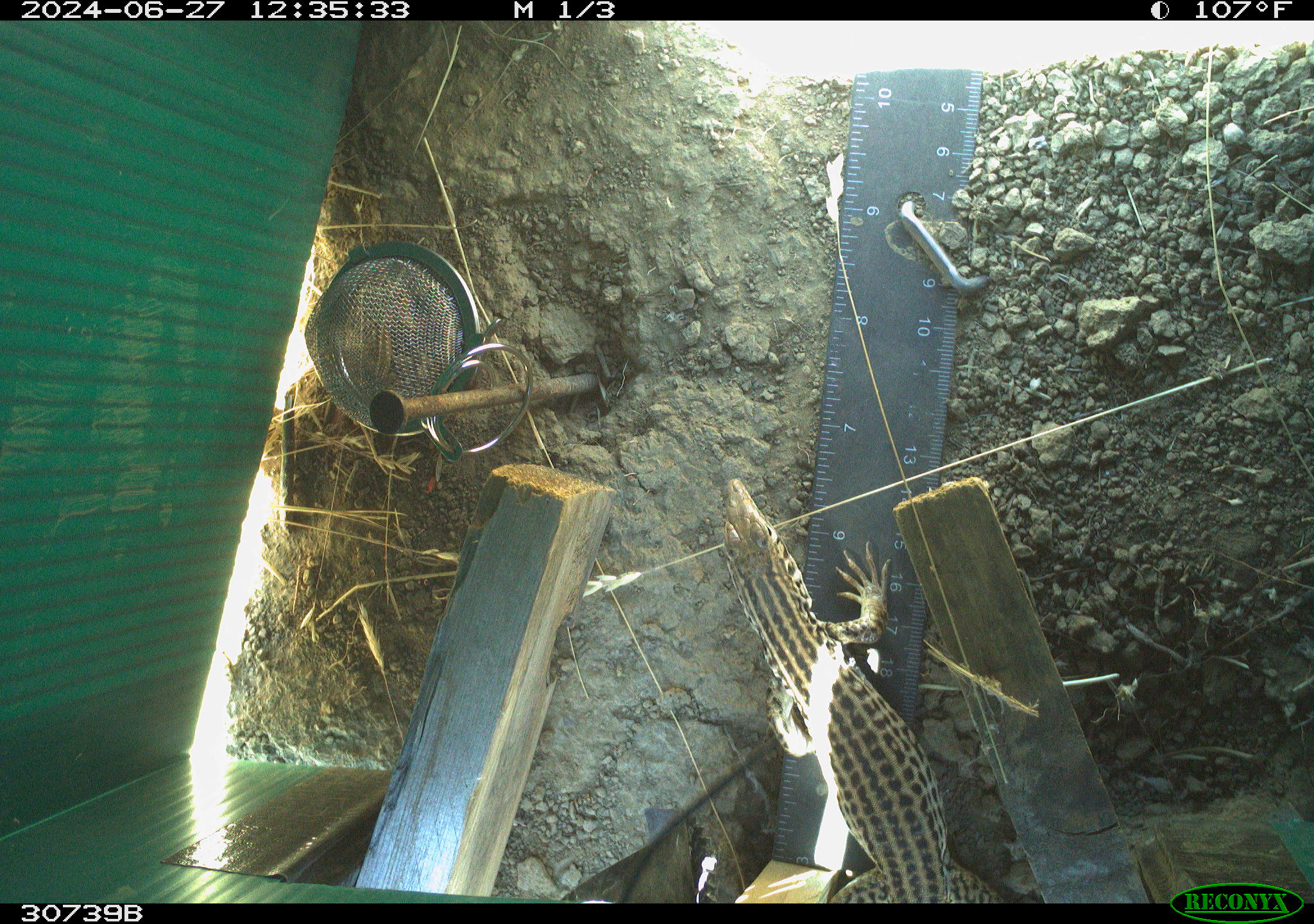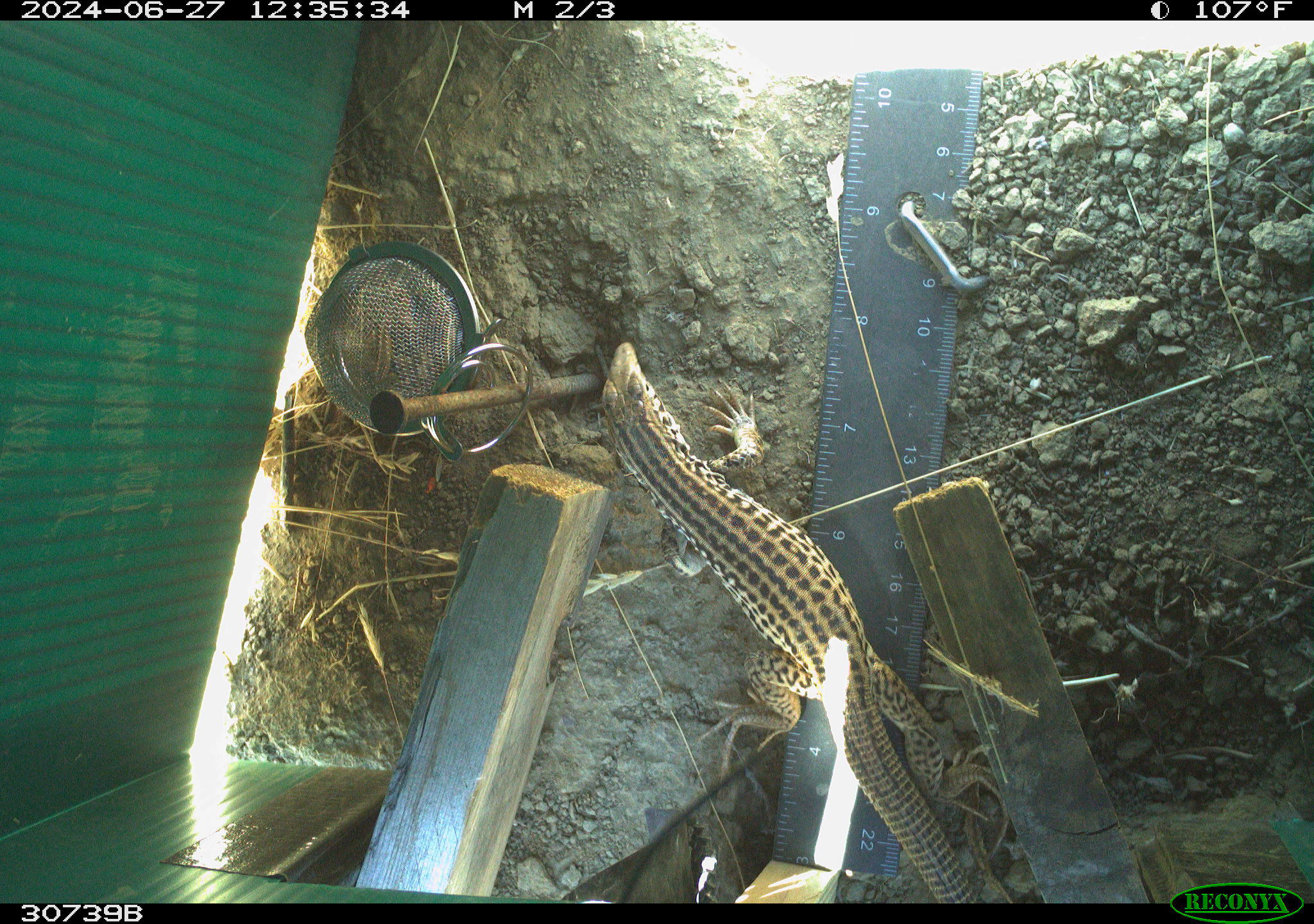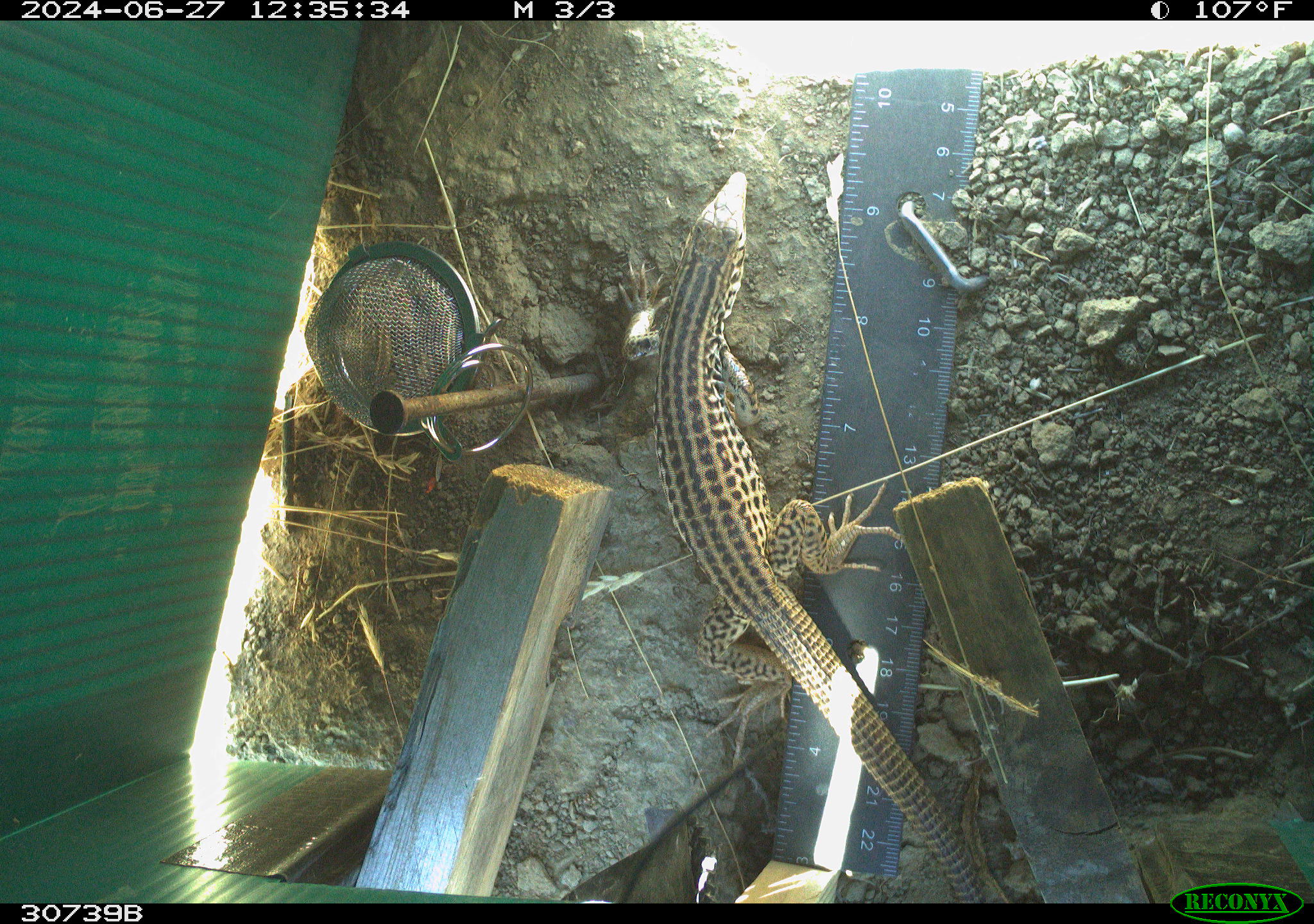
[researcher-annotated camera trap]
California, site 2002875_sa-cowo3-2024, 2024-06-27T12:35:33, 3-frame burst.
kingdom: Animalia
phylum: Chordata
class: Reptilia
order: Squamata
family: Teiidae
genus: Aspidoscelis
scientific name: Aspidoscelis tigris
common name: western whiptail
Western whiptail (Aspidoscelis tigris).